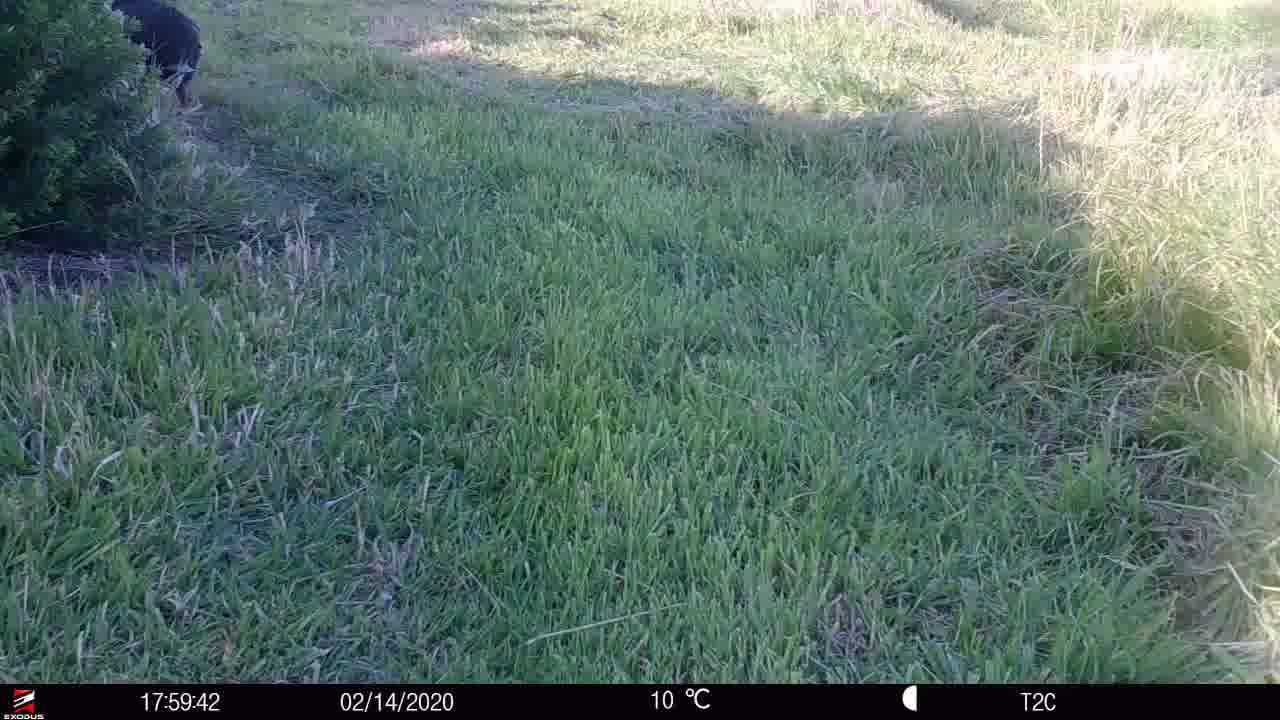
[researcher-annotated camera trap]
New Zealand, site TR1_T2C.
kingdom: Animalia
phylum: Chordata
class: Aves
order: Gruiformes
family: Rallidae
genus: Porphyrio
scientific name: Porphyrio mantelli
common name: takahe